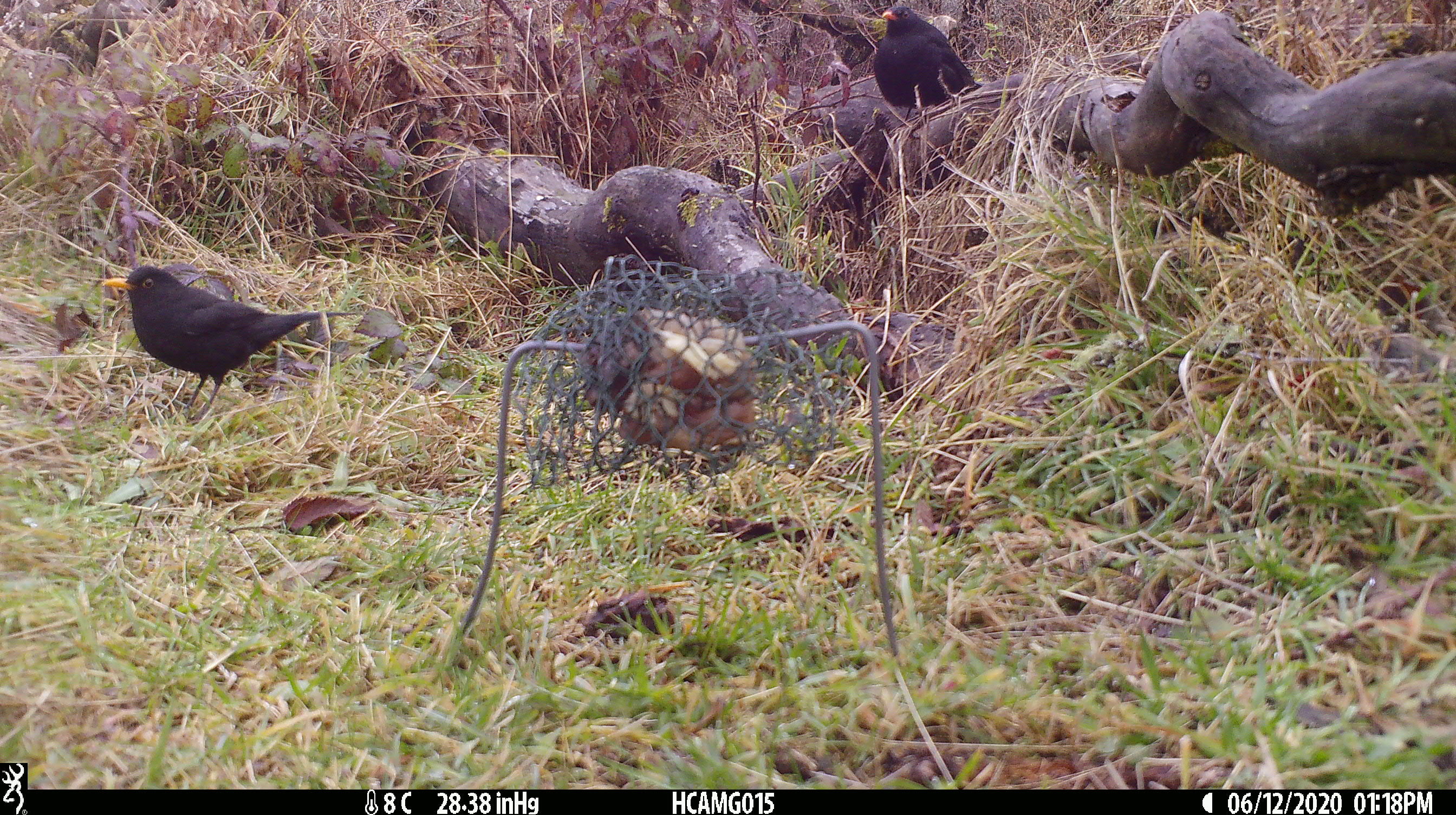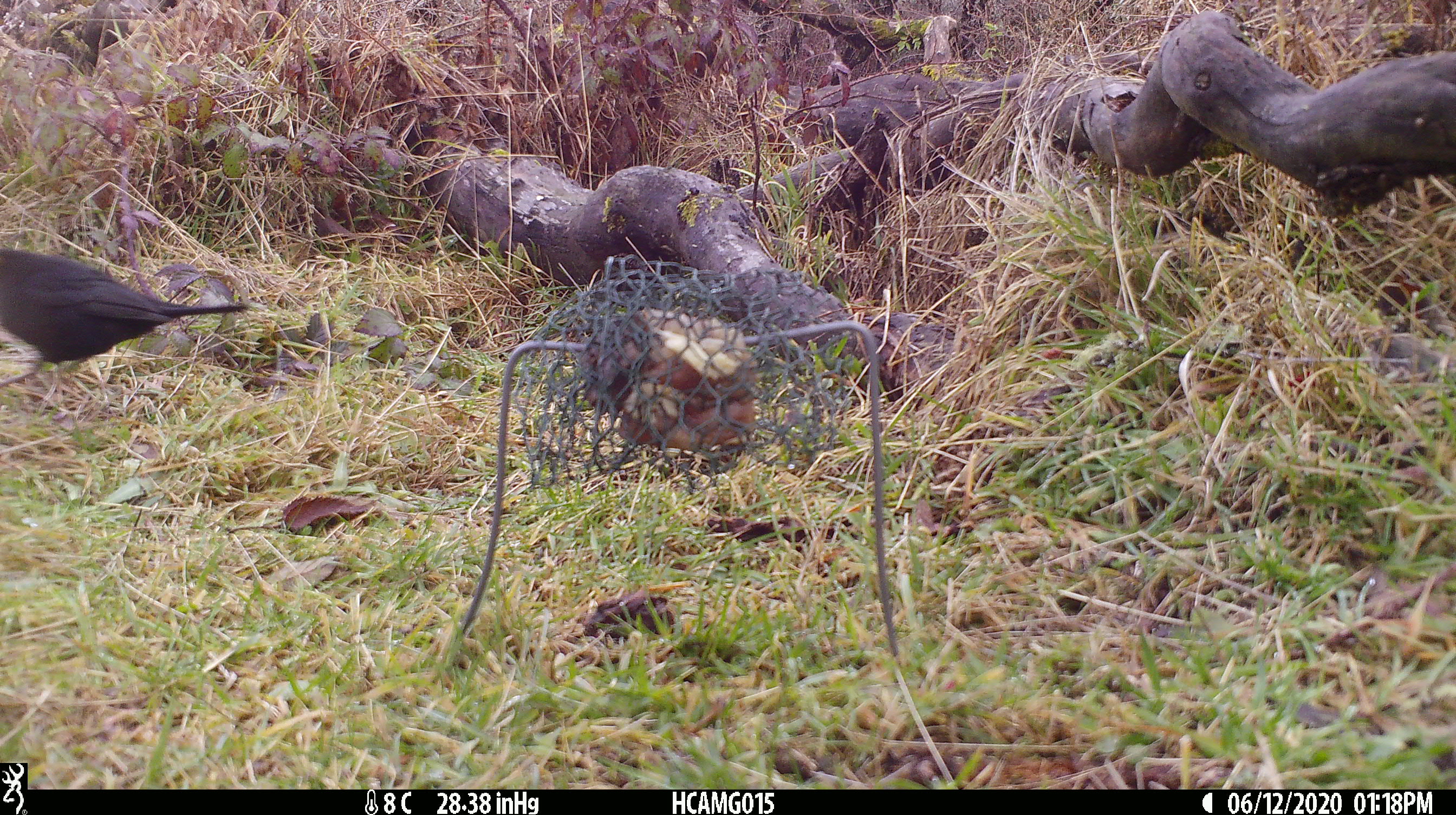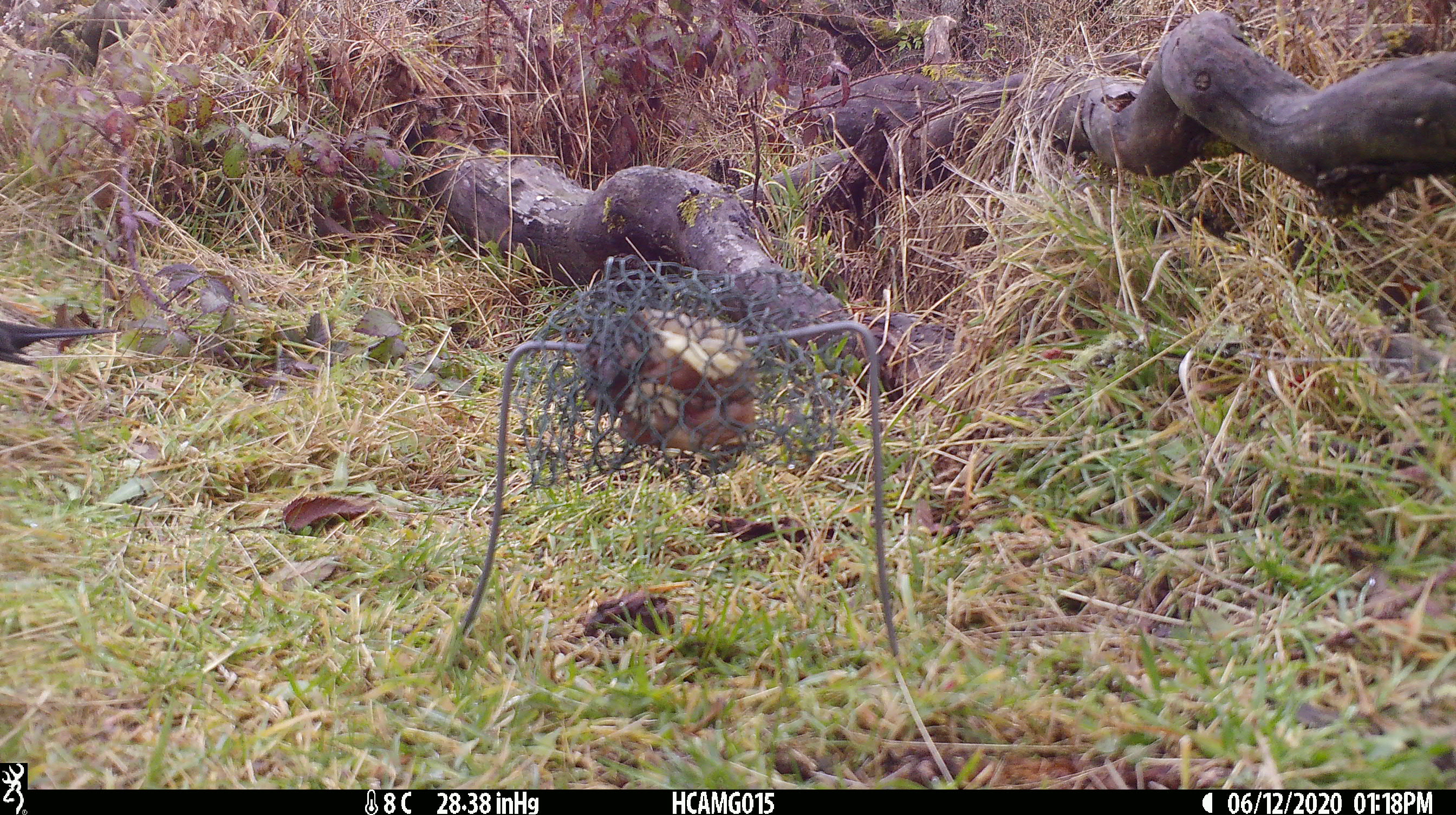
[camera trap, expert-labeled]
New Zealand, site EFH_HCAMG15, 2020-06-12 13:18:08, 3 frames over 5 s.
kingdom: Animalia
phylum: Chordata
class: Aves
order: Passeriformes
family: Turdidae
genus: Turdus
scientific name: Turdus merula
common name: eurasian blackbird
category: blackbird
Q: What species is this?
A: Blackbird (eurasian blackbird) (Turdus merula).